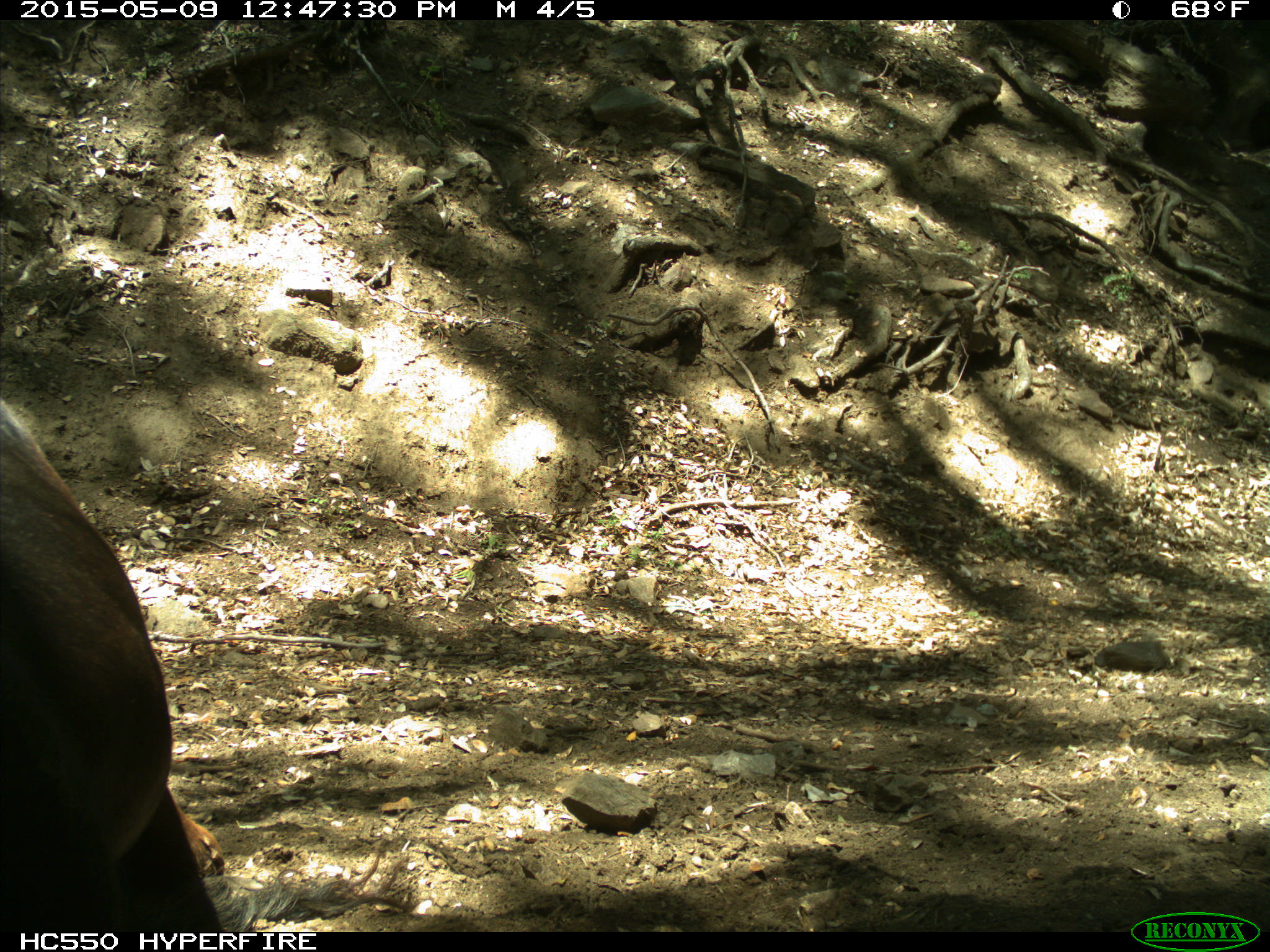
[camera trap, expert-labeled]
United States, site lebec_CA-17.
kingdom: Animalia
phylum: Chordata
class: Mammalia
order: Artiodactyla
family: Bovidae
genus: Bos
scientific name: Bos taurus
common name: domestic cow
Bos taurus (domestic cow).